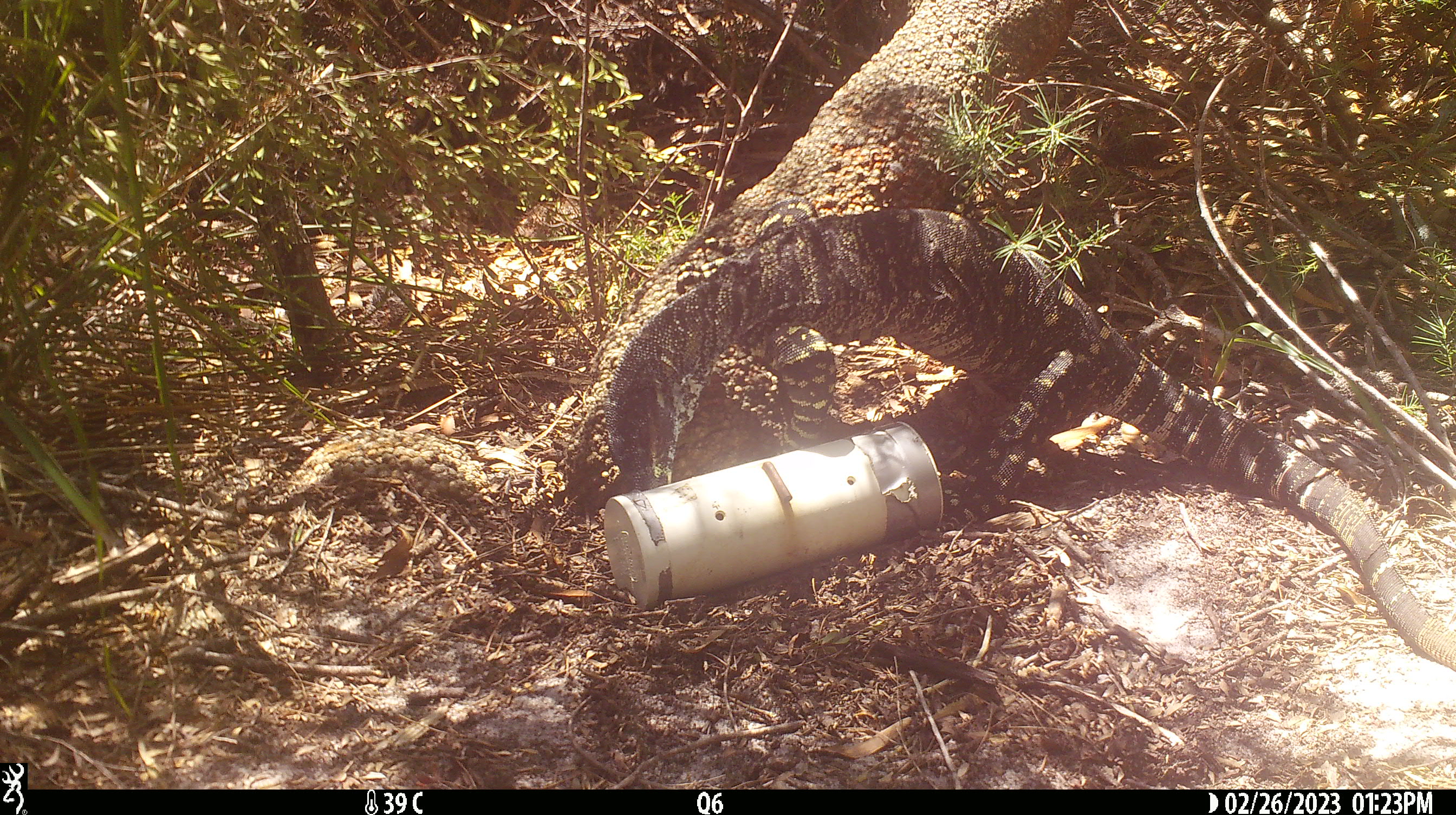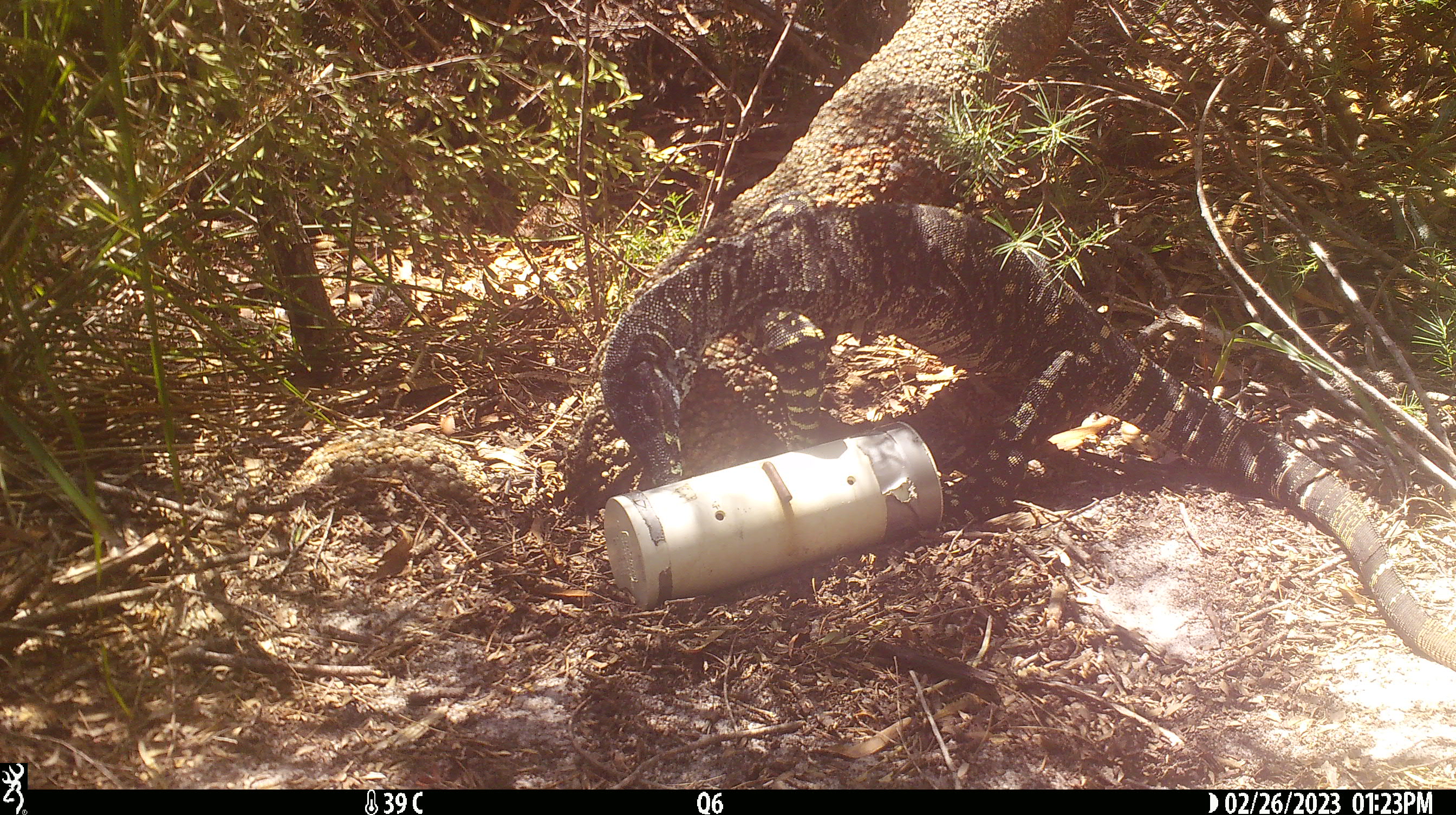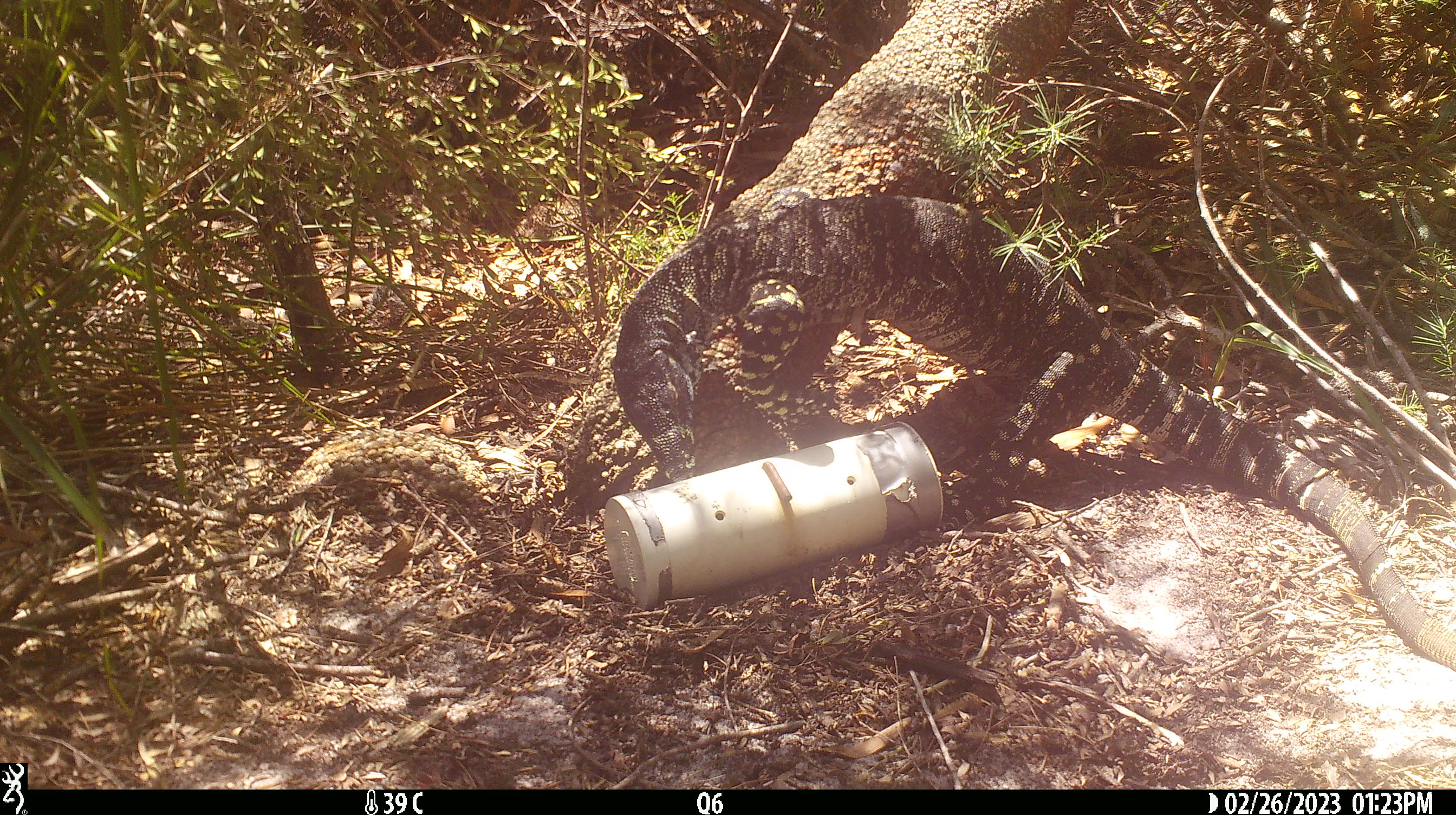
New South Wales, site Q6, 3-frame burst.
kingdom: Animalia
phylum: Chordata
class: Reptilia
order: Squamata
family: Varanidae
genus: Varanus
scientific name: Varanus varius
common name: lace monitor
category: goanna